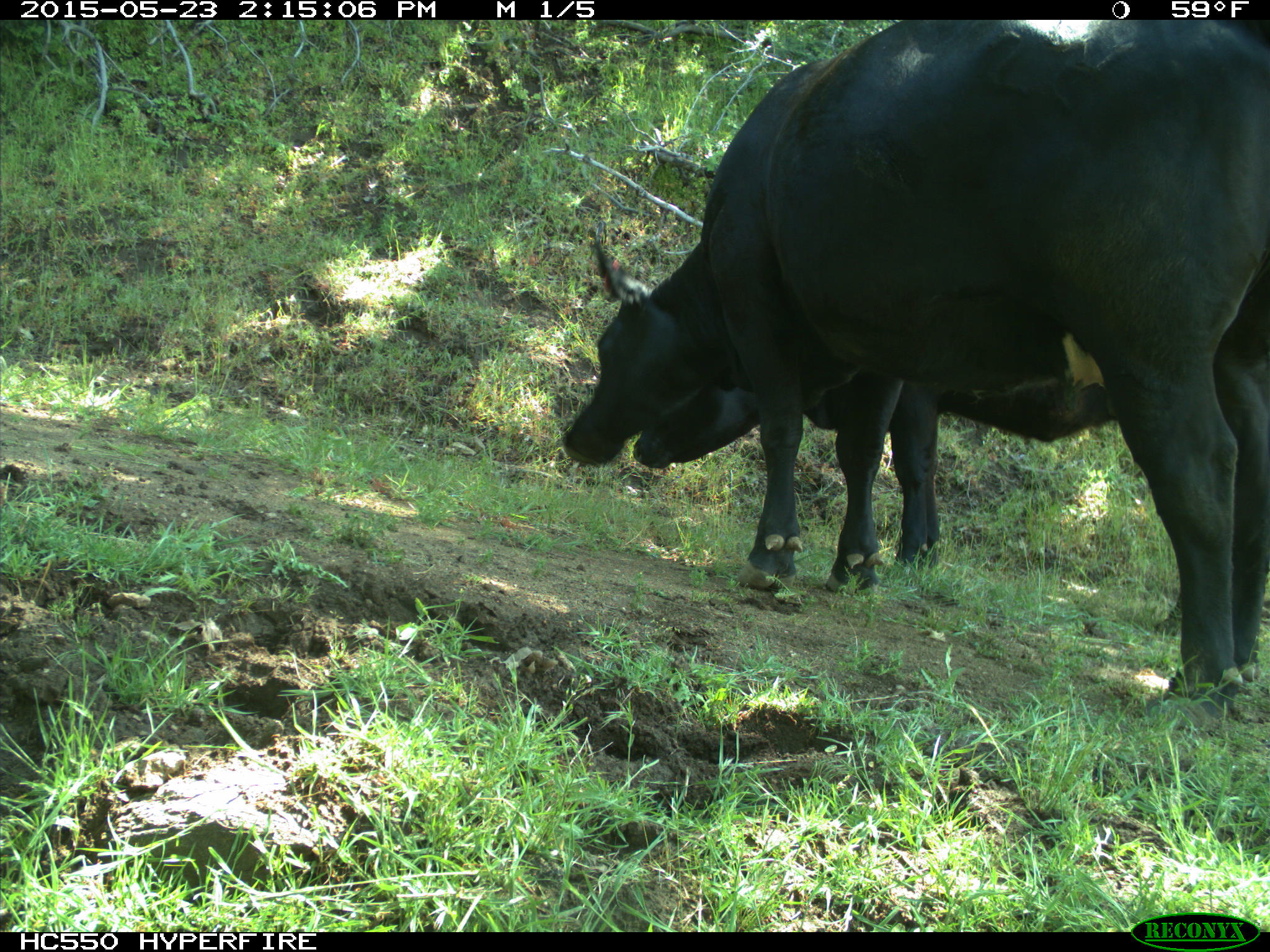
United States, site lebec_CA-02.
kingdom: Animalia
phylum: Chordata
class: Mammalia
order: Artiodactyla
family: Bovidae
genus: Bos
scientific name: Bos taurus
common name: domestic cow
Bos taurus (domestic cow).